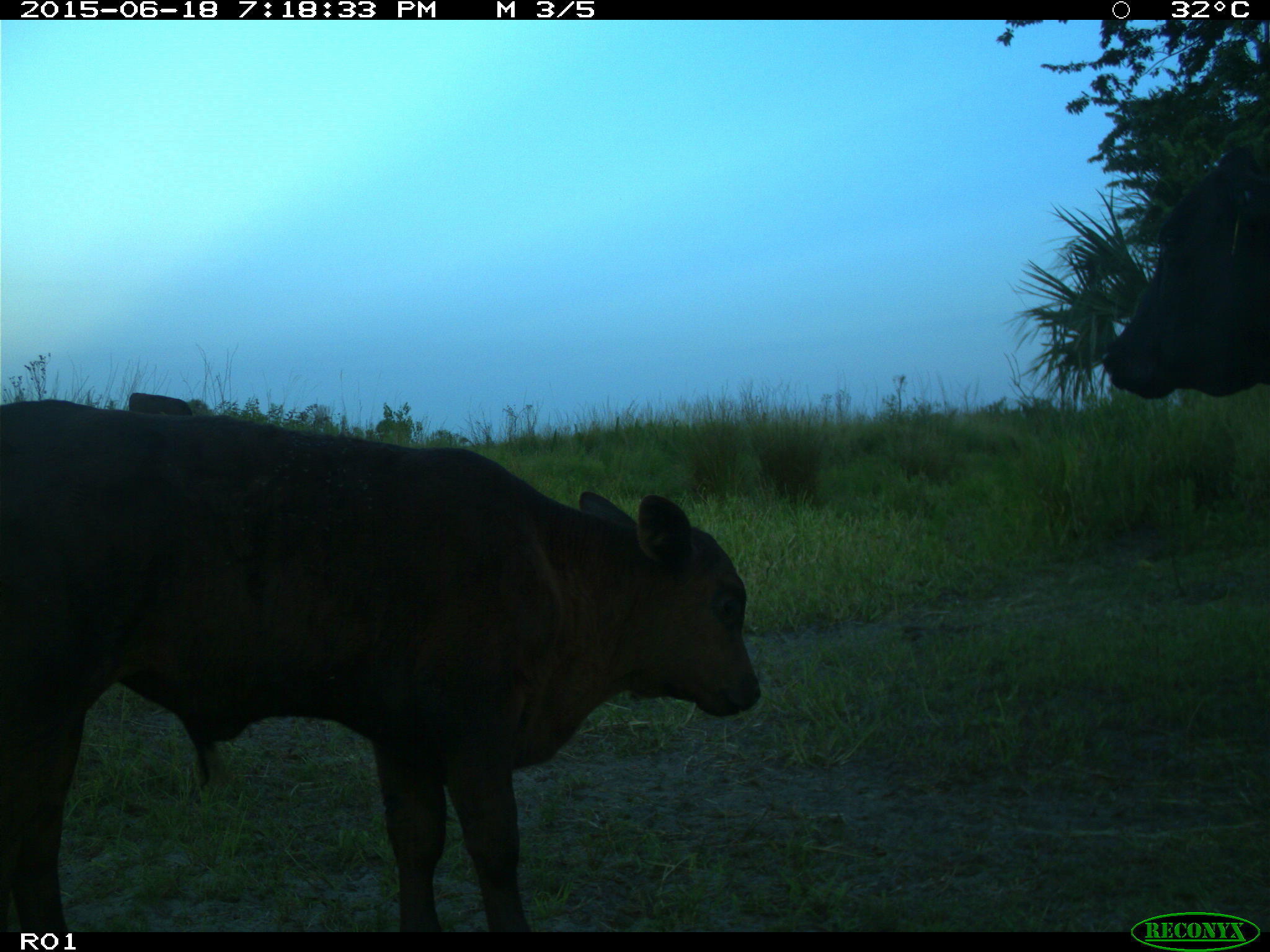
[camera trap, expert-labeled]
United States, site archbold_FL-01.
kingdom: Animalia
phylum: Chordata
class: Mammalia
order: Artiodactyla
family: Bovidae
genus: Bos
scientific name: Bos taurus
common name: domestic cow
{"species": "Bos taurus (domestic cow)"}